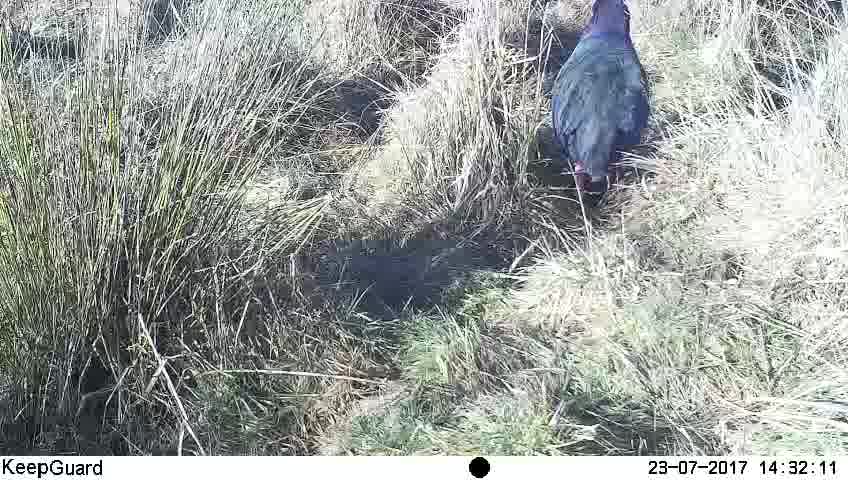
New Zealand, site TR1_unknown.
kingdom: Animalia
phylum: Chordata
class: Aves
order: Gruiformes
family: Rallidae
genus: Porphyrio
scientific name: Porphyrio mantelli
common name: takahe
Takahe (Porphyrio mantelli).